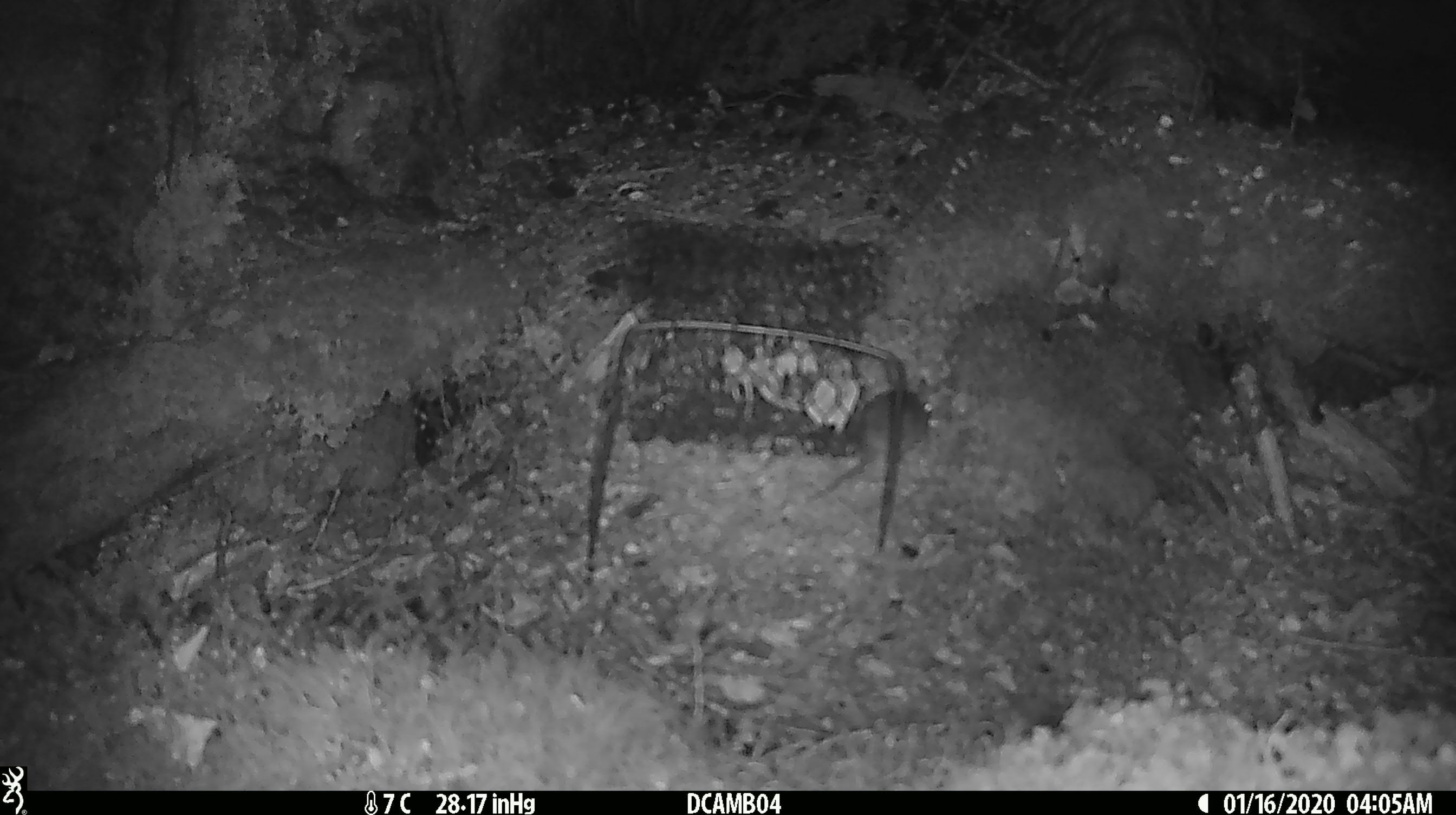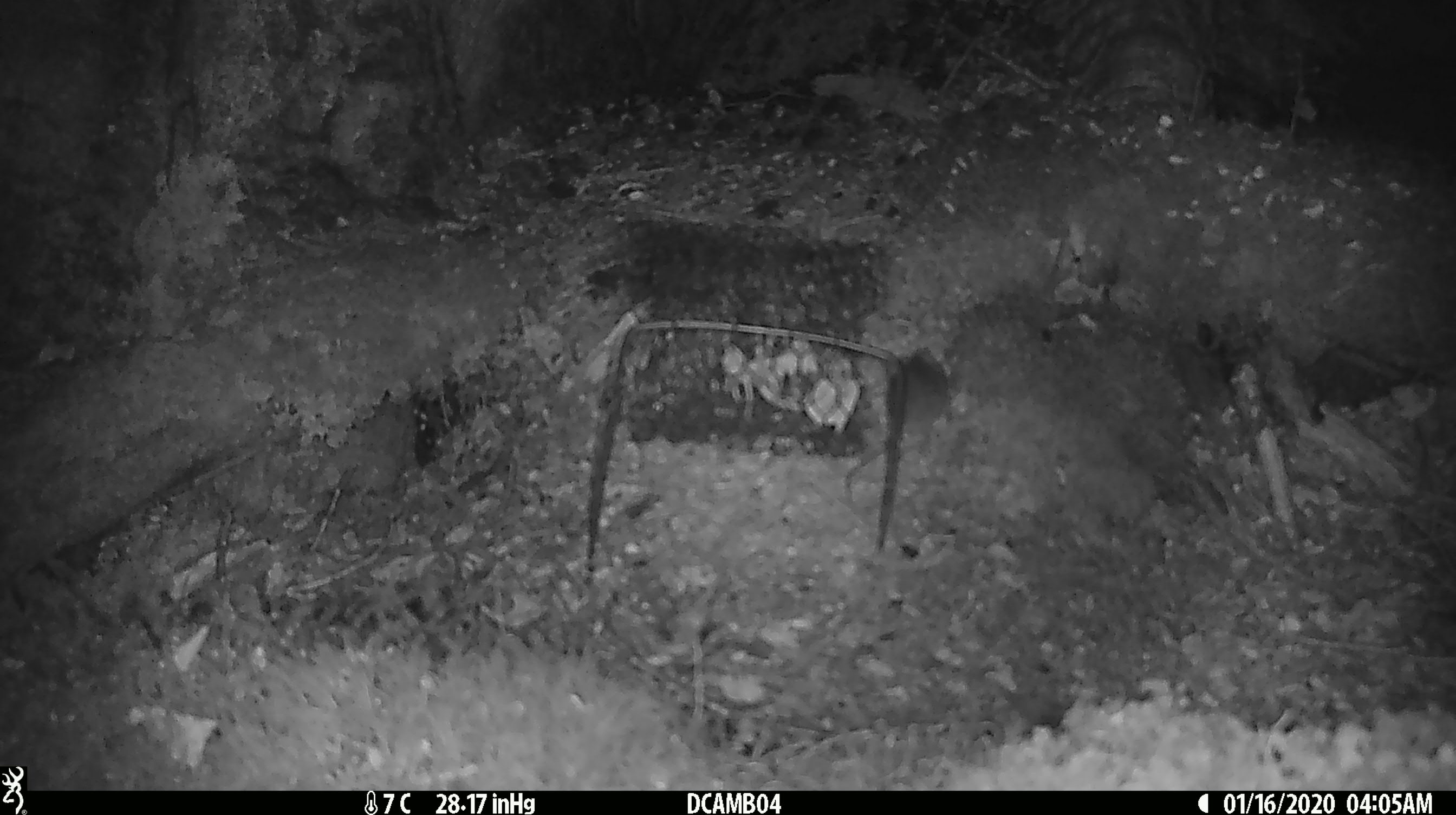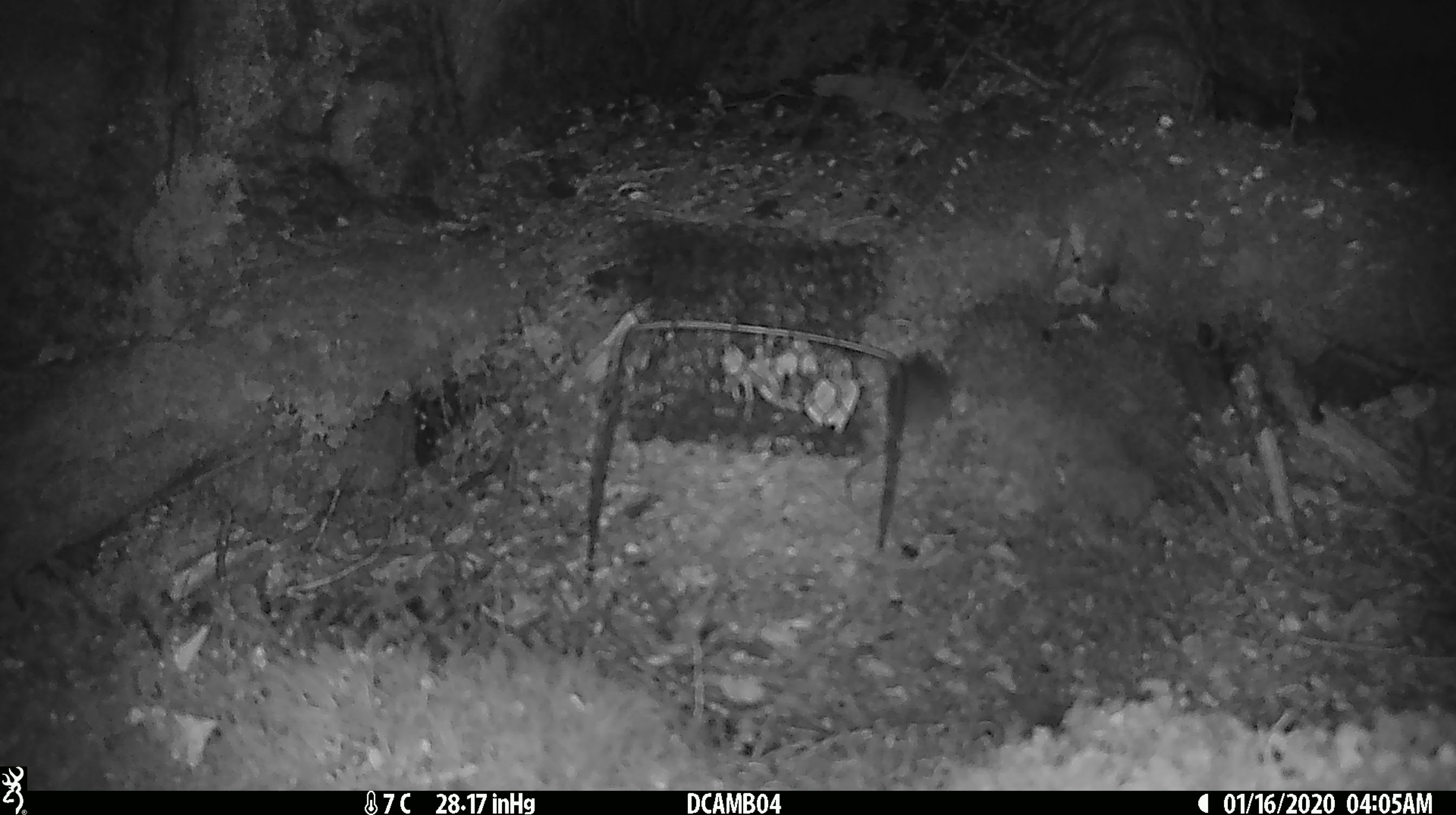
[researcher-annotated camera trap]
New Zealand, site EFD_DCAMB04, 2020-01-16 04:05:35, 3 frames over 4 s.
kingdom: Animalia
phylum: Chordata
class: Mammalia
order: Rodentia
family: Muridae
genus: Mus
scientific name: Mus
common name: mouse